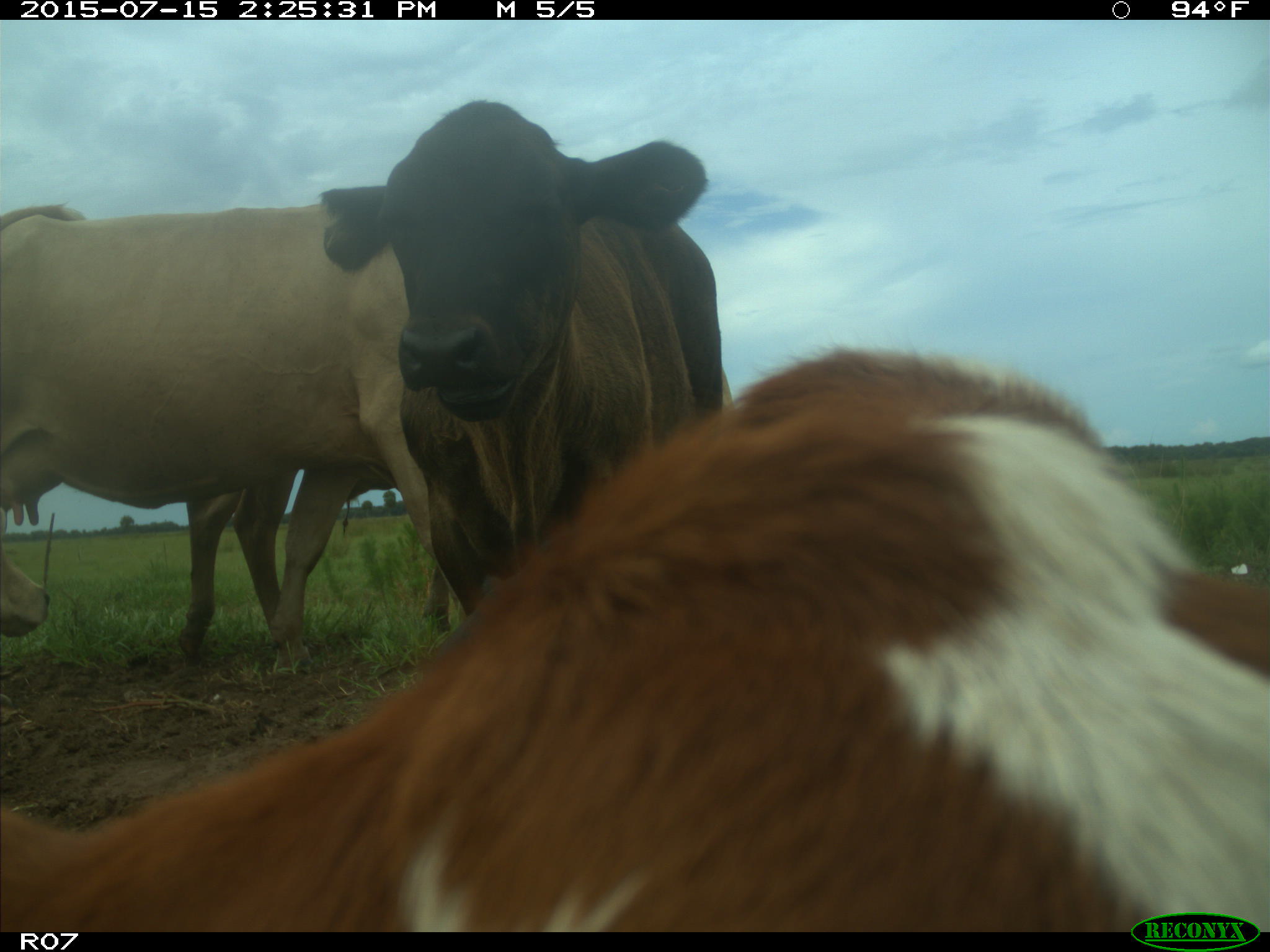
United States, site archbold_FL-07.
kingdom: Animalia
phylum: Chordata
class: Mammalia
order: Artiodactyla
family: Bovidae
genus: Bos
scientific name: Bos taurus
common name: domestic cow